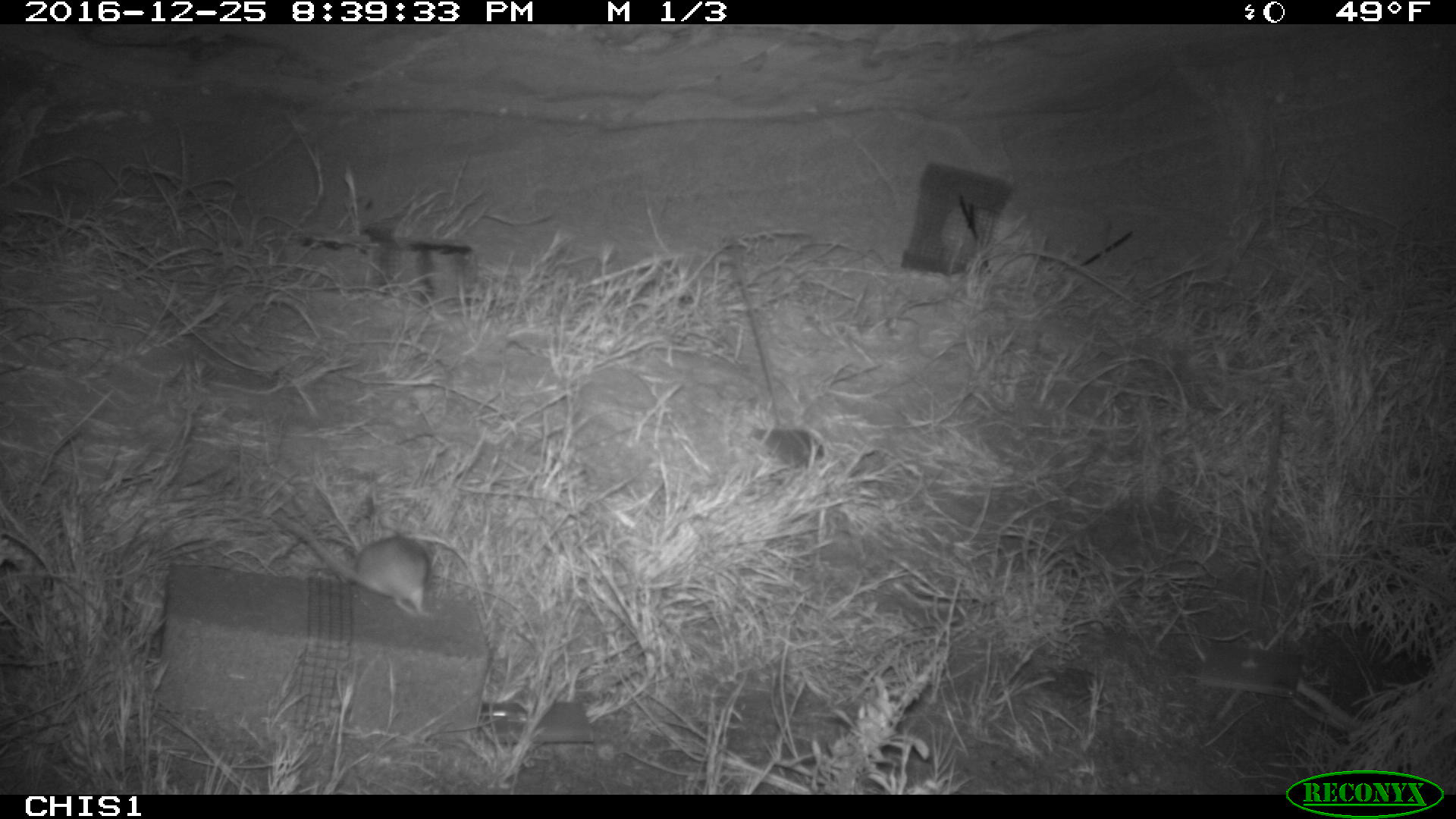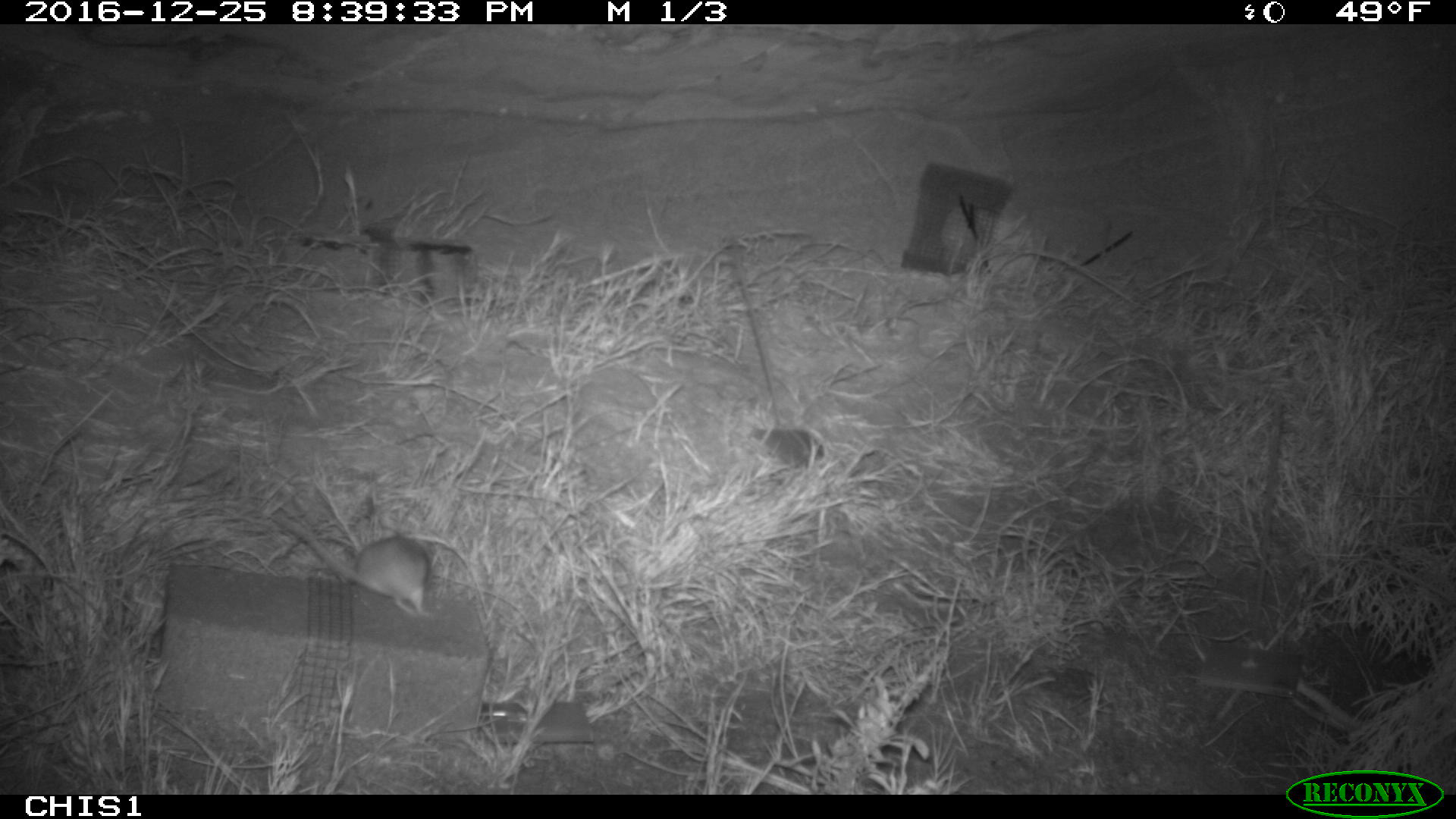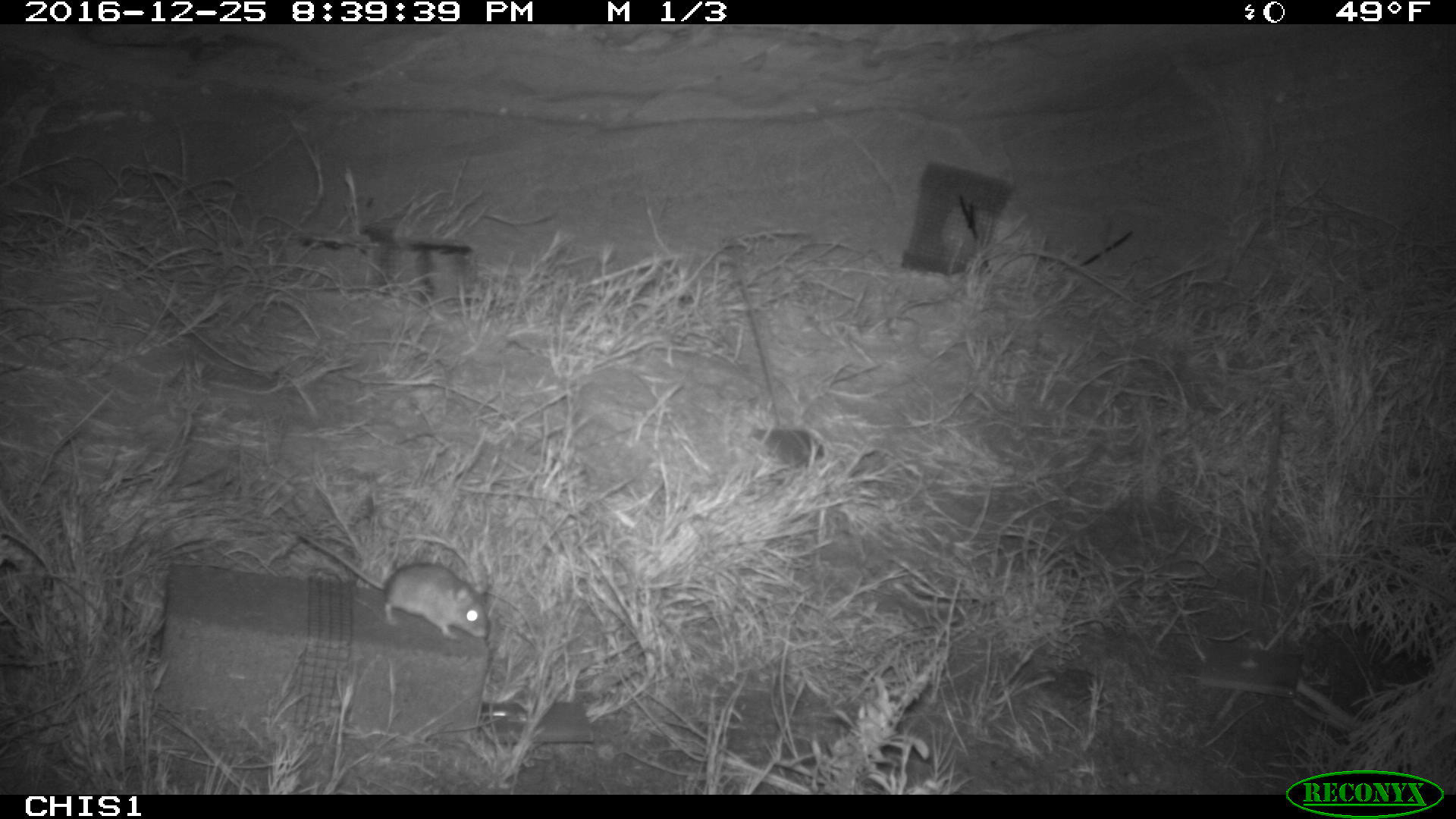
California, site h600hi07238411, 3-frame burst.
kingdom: Animalia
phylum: Chordata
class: Mammalia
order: Rodentia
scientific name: Rodentia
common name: rodent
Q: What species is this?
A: Rodent (Rodentia).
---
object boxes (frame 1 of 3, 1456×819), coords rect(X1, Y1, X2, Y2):
rodent: rect(279, 513, 428, 617)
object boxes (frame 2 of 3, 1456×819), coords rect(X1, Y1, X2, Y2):
rodent: rect(271, 511, 431, 616)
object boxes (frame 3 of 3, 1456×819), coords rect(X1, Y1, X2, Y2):
rodent: rect(297, 530, 492, 641)